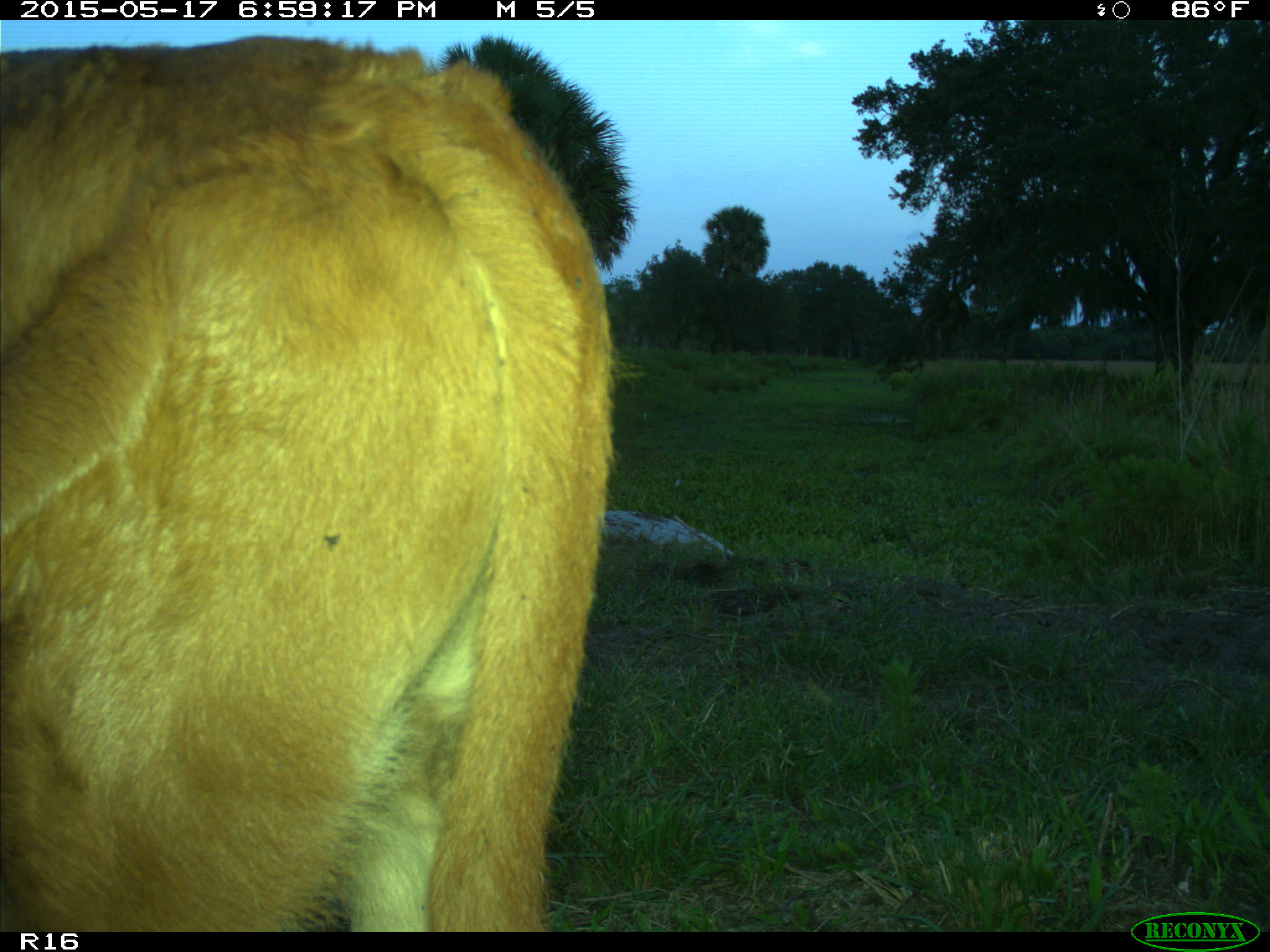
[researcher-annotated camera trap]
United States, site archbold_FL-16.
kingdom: Animalia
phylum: Chordata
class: Mammalia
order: Artiodactyla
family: Bovidae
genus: Bos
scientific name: Bos taurus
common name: domestic cow